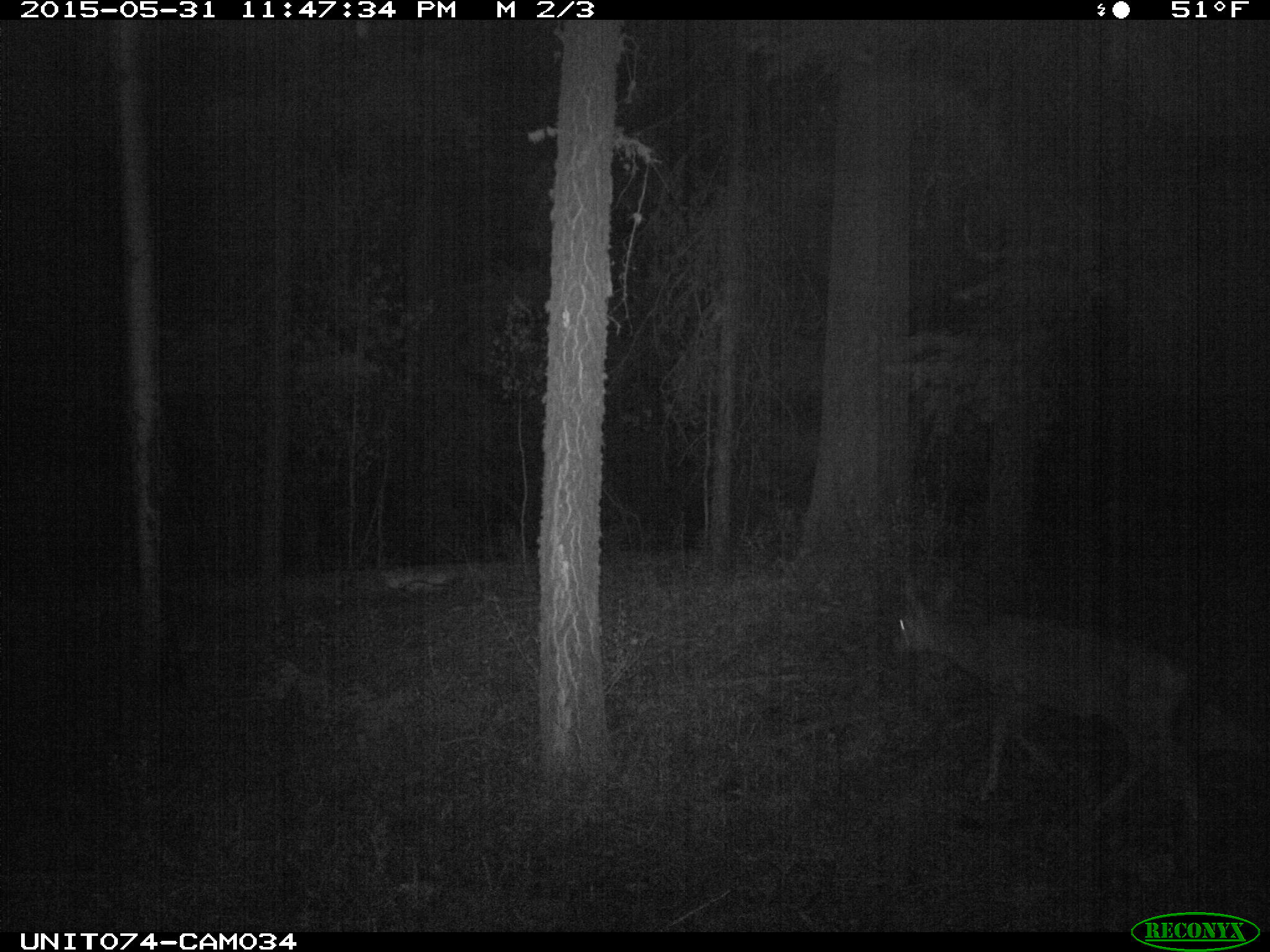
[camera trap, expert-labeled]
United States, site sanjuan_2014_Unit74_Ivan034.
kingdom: Animalia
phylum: Chordata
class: Mammalia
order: Artiodactyla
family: Cervidae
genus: Odocoileus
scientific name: Odocoileus hemionus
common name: mule deer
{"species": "Odocoileus hemionus (mule deer)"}